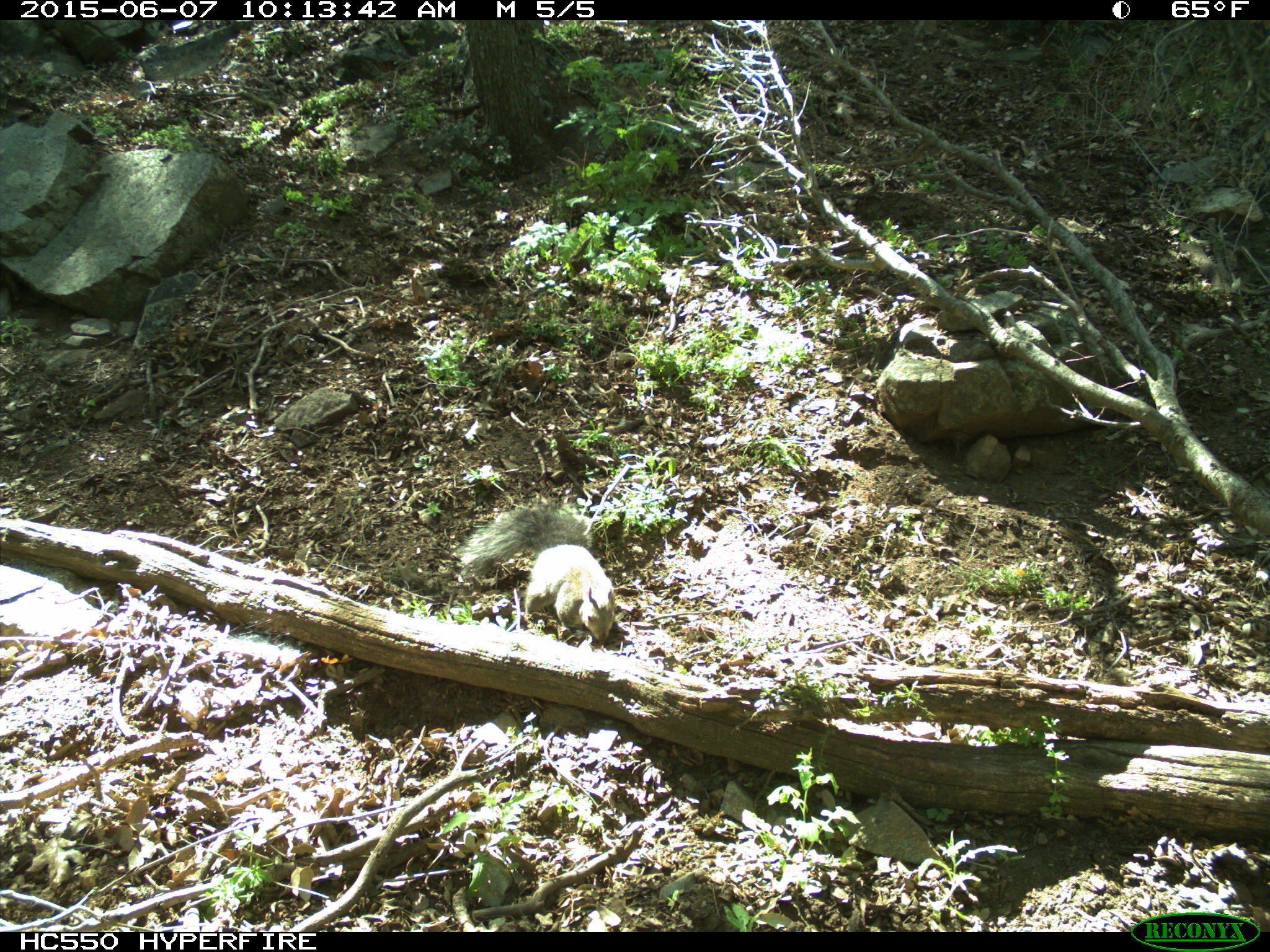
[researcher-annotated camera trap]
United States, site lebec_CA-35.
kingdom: Animalia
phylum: Chordata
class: Mammalia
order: Rodentia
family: Sciuridae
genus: Sciurus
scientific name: Sciurus carolinensis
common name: eastern gray squirrel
Sciurus carolinensis (eastern gray squirrel).